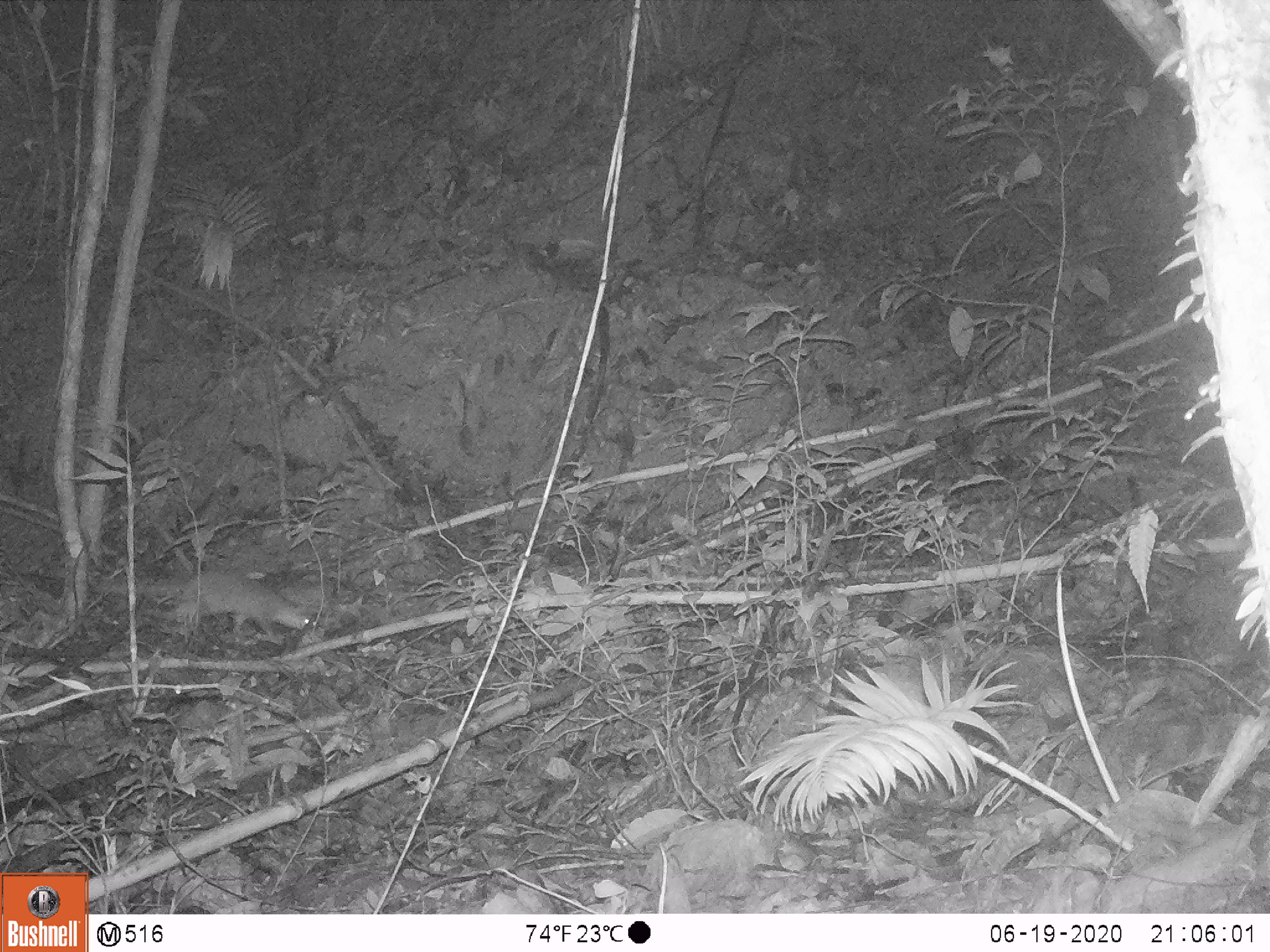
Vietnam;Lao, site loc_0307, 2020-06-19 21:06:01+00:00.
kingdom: Animalia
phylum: Chordata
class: Mammalia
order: Rodentia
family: Muridae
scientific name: Muridae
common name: old-world mice and rats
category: unidentified murid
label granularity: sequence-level